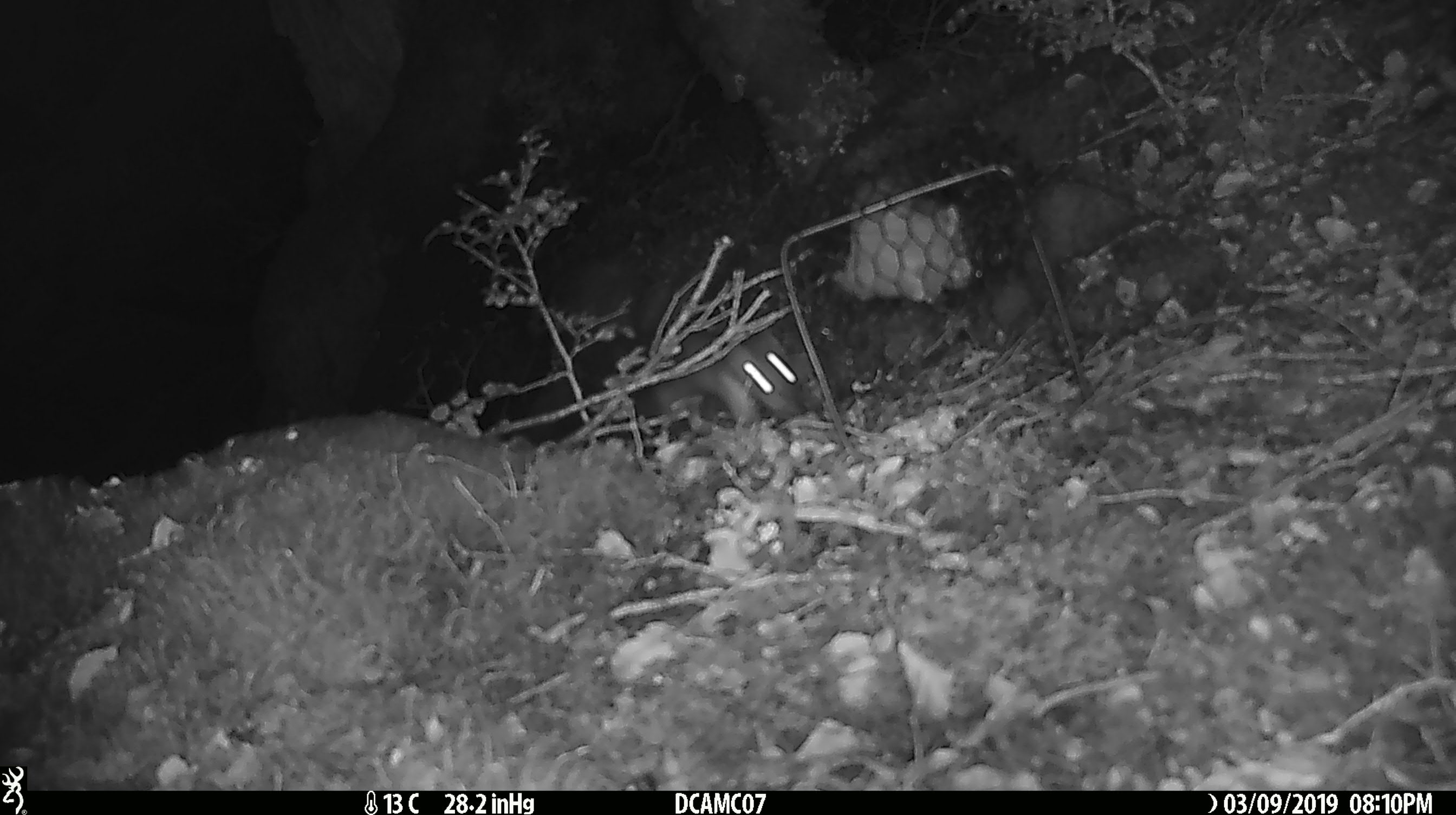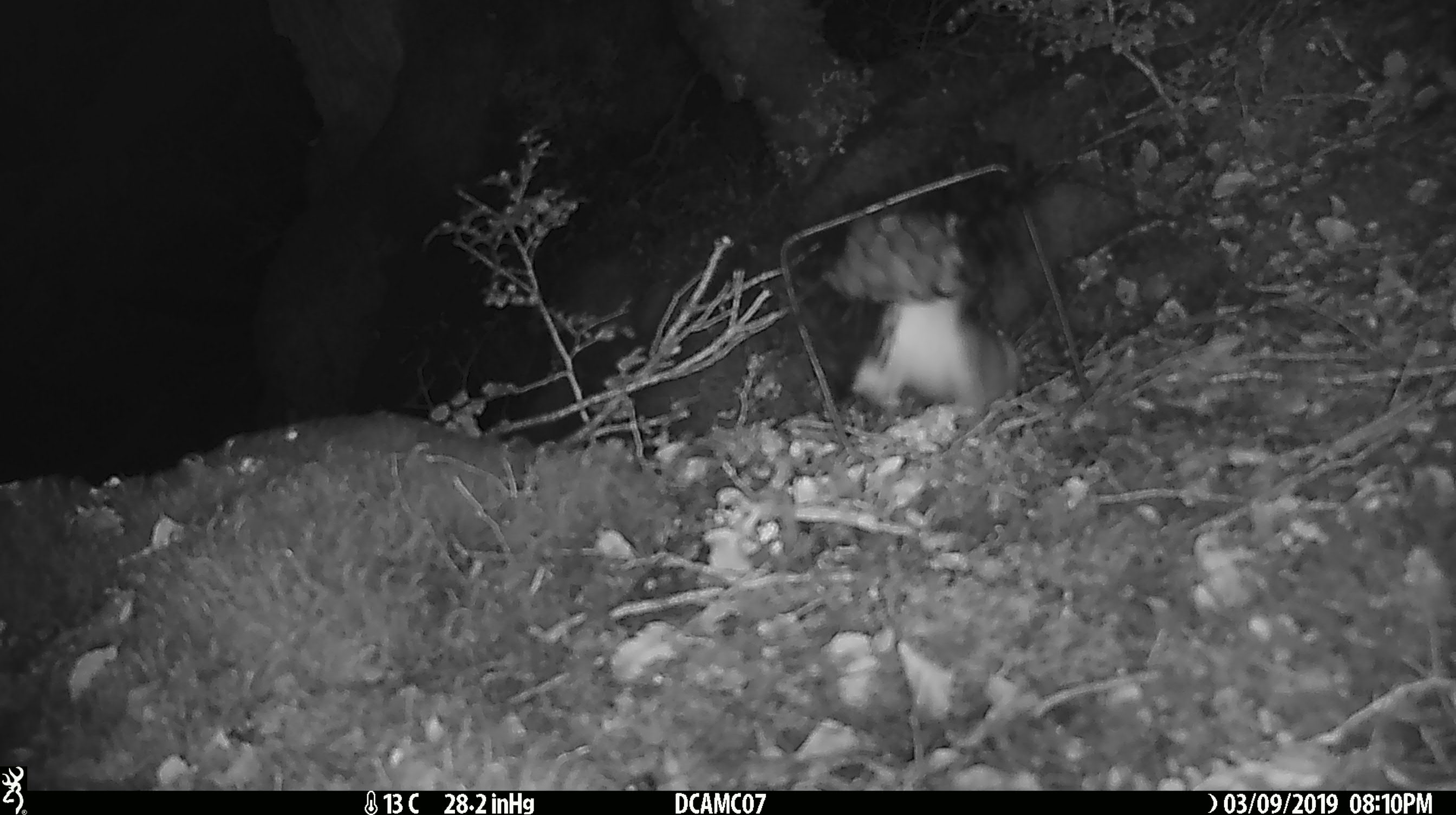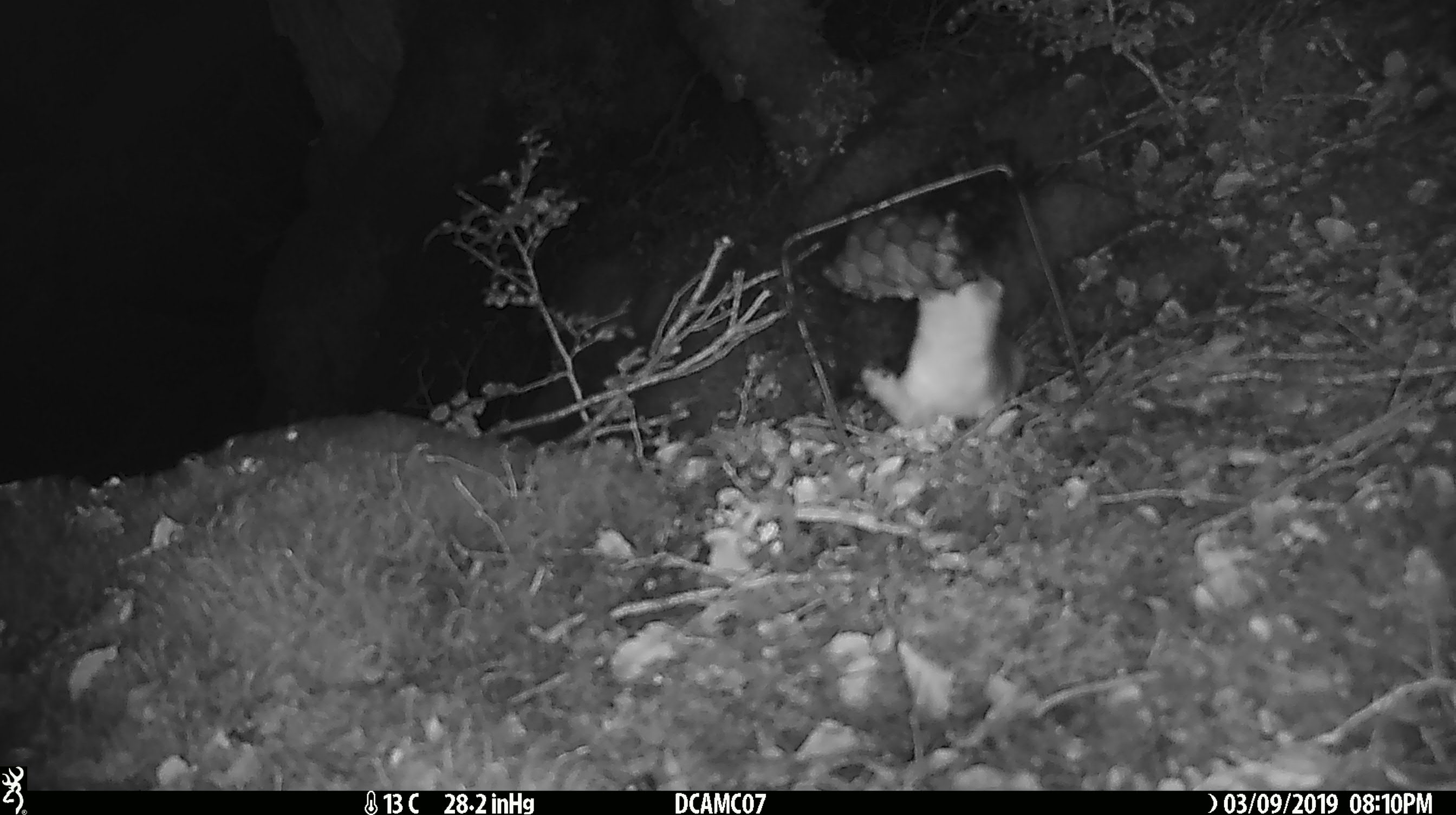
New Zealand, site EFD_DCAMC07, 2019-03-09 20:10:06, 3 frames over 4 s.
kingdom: Animalia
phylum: Chordata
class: Mammalia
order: Carnivora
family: Mustelidae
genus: Mustela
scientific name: Mustela erminea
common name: stoat